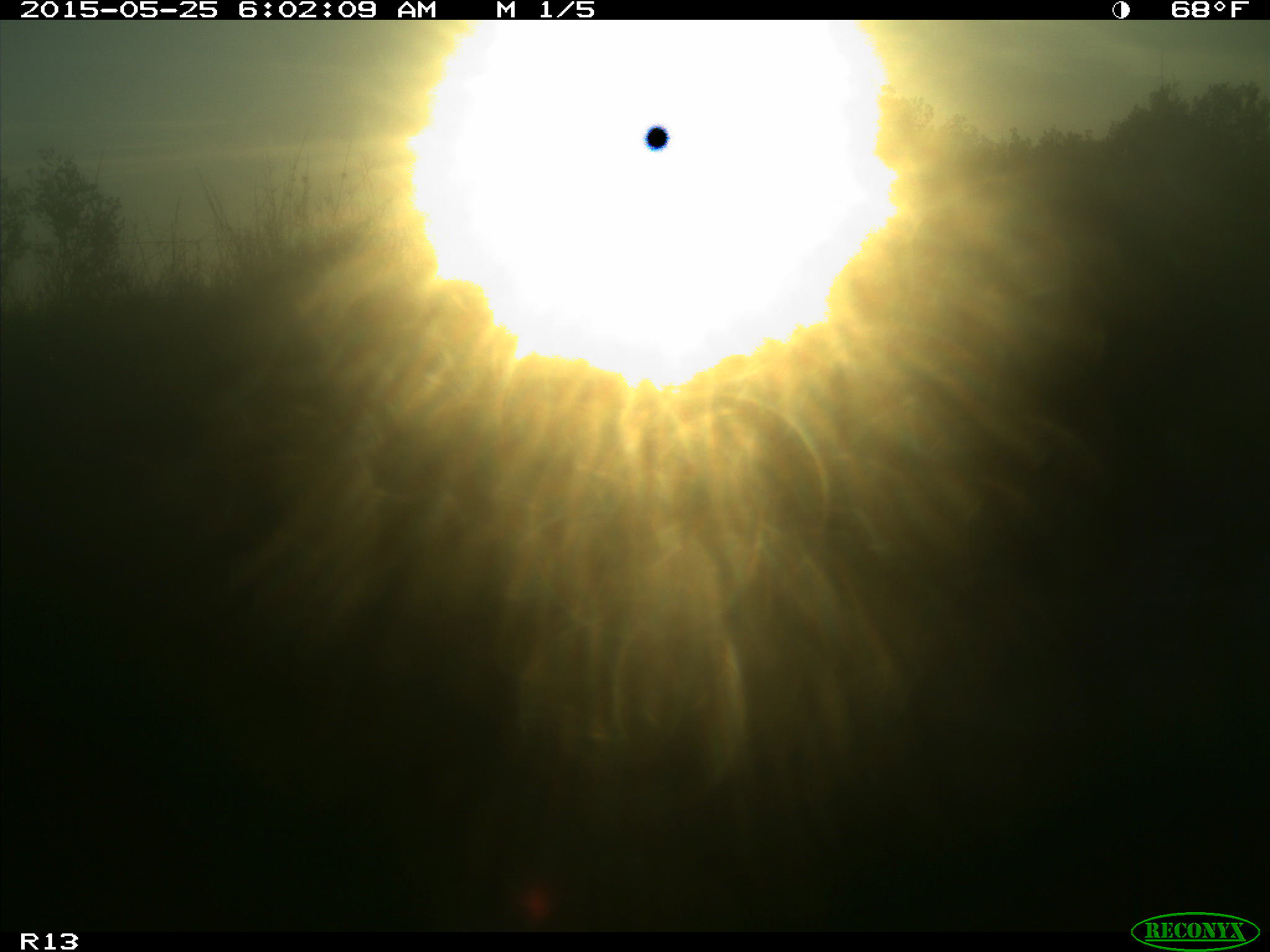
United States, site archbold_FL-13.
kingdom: Animalia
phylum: Chordata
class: Mammalia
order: Artiodactyla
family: Bovidae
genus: Bos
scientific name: Bos taurus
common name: domestic cow